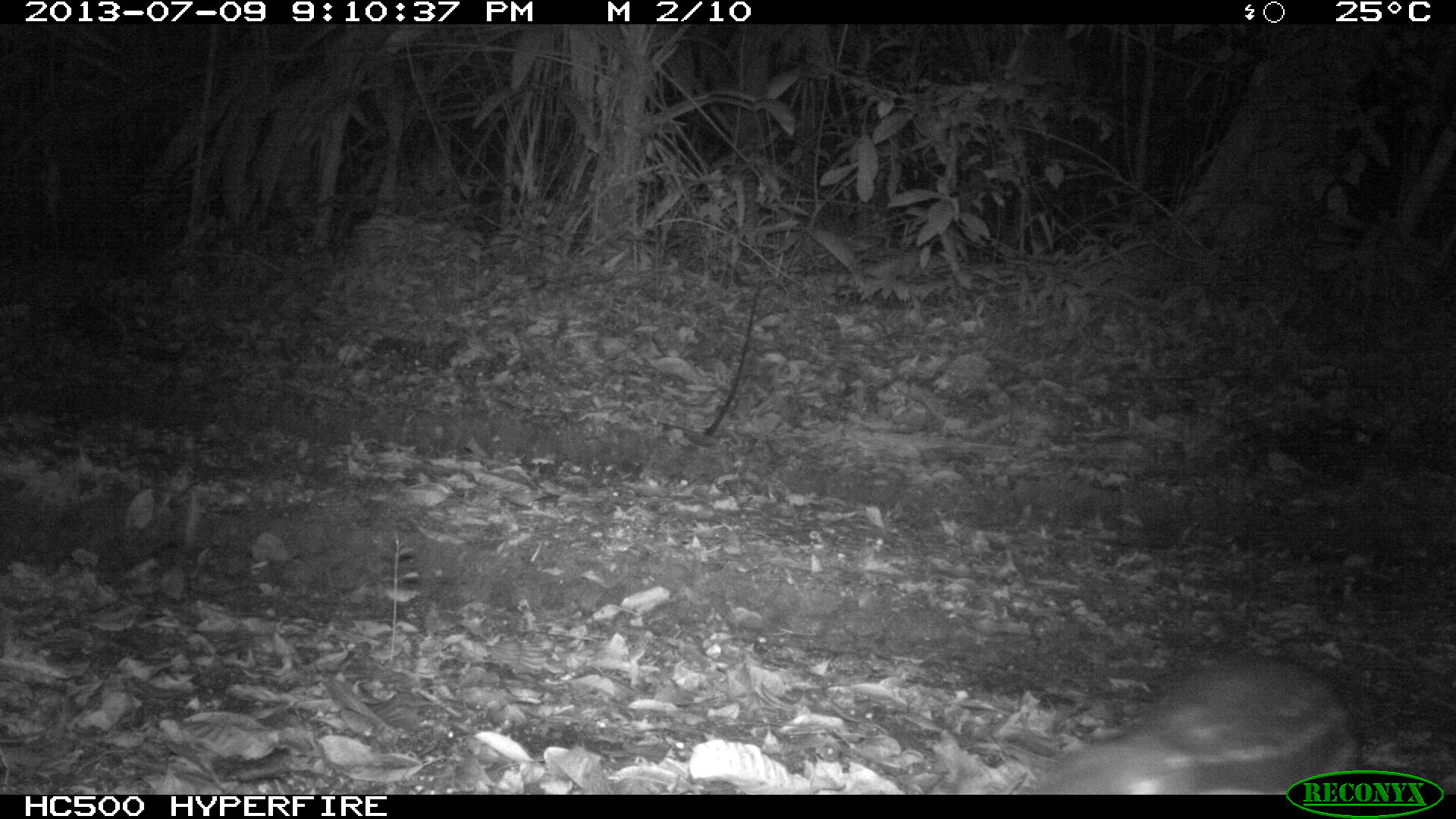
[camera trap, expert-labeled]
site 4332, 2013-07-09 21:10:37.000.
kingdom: Animalia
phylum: Chordata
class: Mammalia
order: Rodentia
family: Cuniculidae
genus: Cuniculus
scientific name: Cuniculus paca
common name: lowland paca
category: agouti paca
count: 1